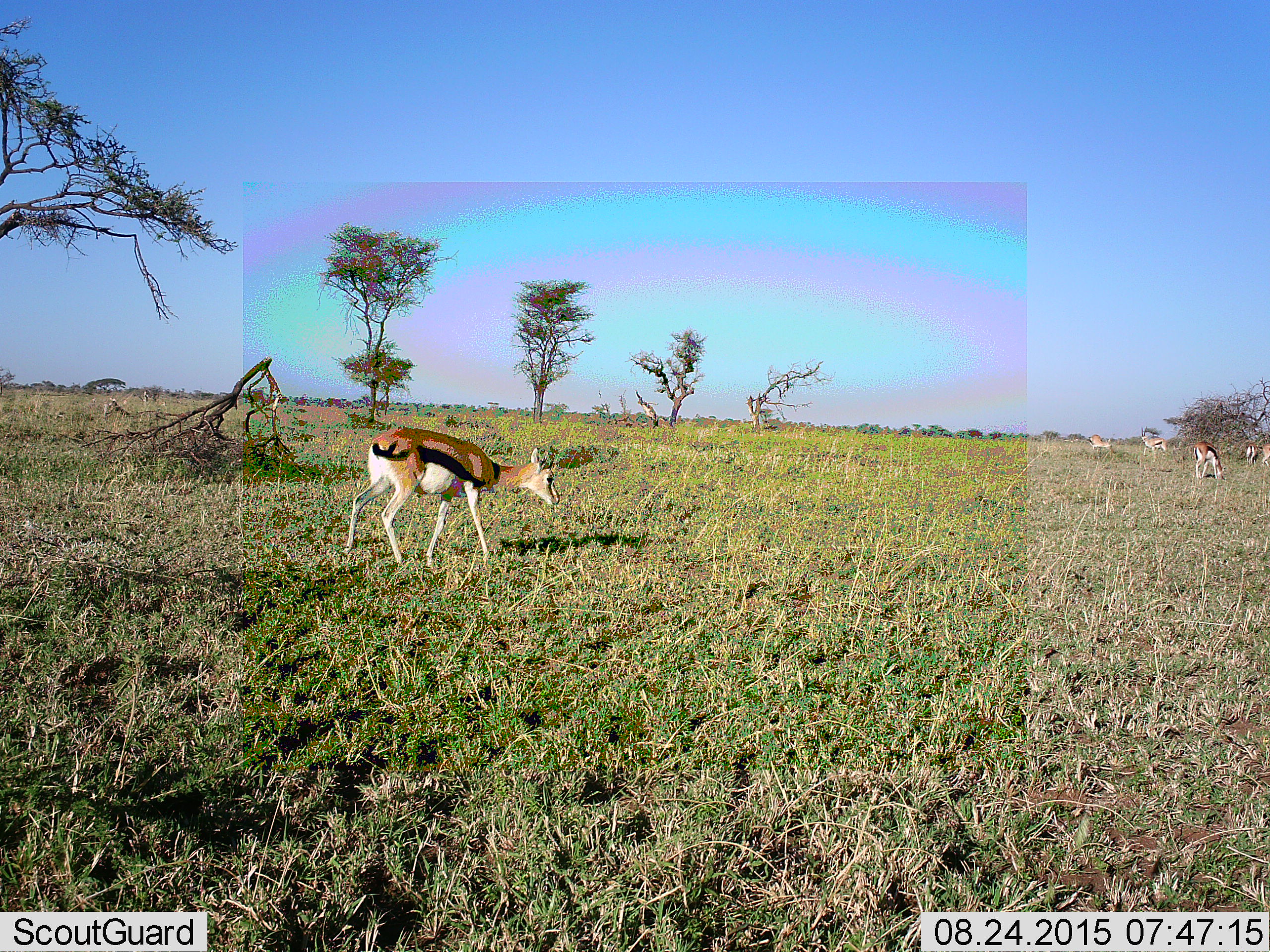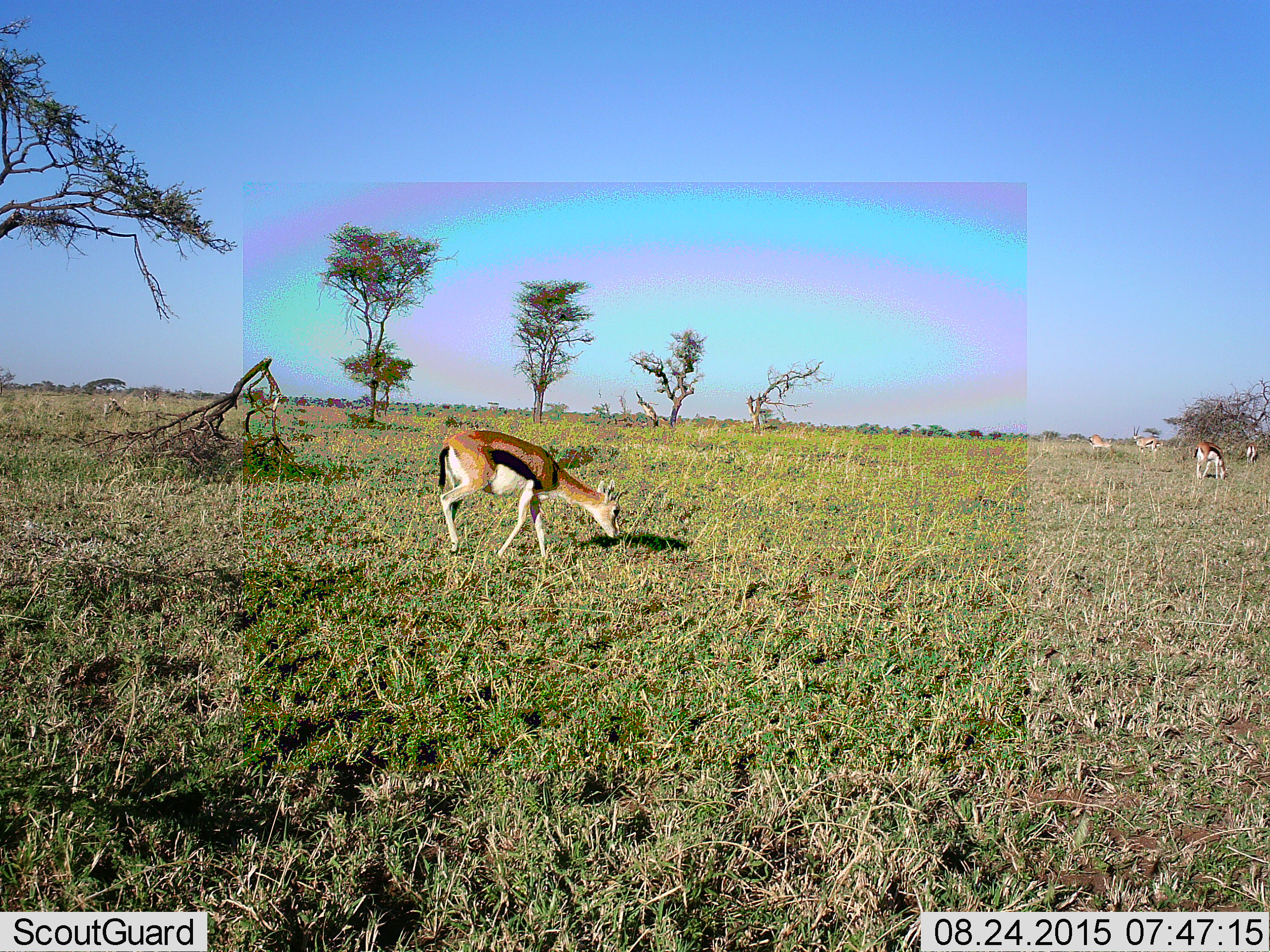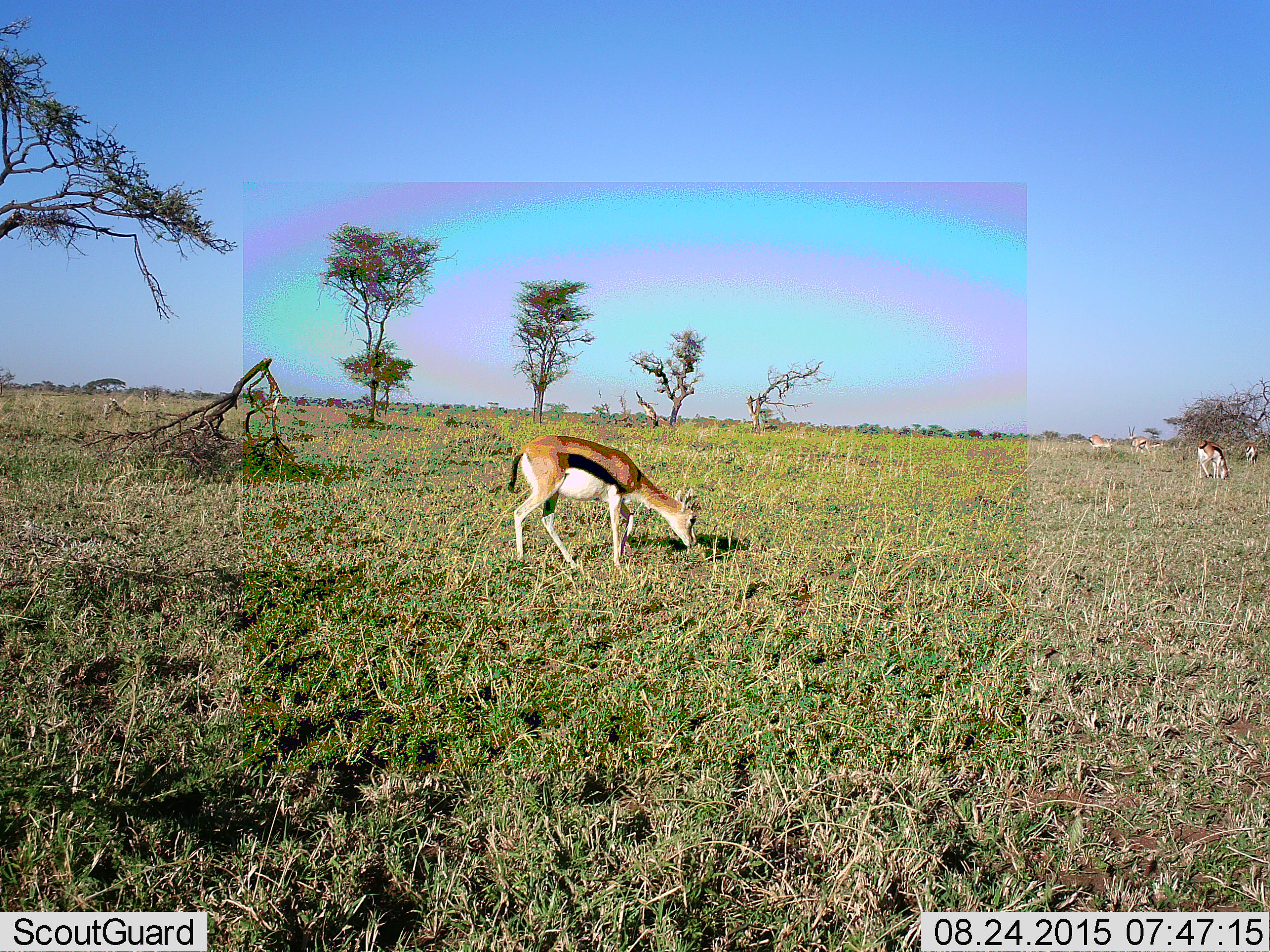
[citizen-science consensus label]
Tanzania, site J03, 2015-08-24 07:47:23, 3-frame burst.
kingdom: Animalia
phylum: Chordata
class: Mammalia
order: Artiodactyla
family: Bovidae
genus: Eudorcas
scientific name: Eudorcas thomsonii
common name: thomson's gazelle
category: gazellethomsons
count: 6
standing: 44%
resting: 0%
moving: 44%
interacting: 0%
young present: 11%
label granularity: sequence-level